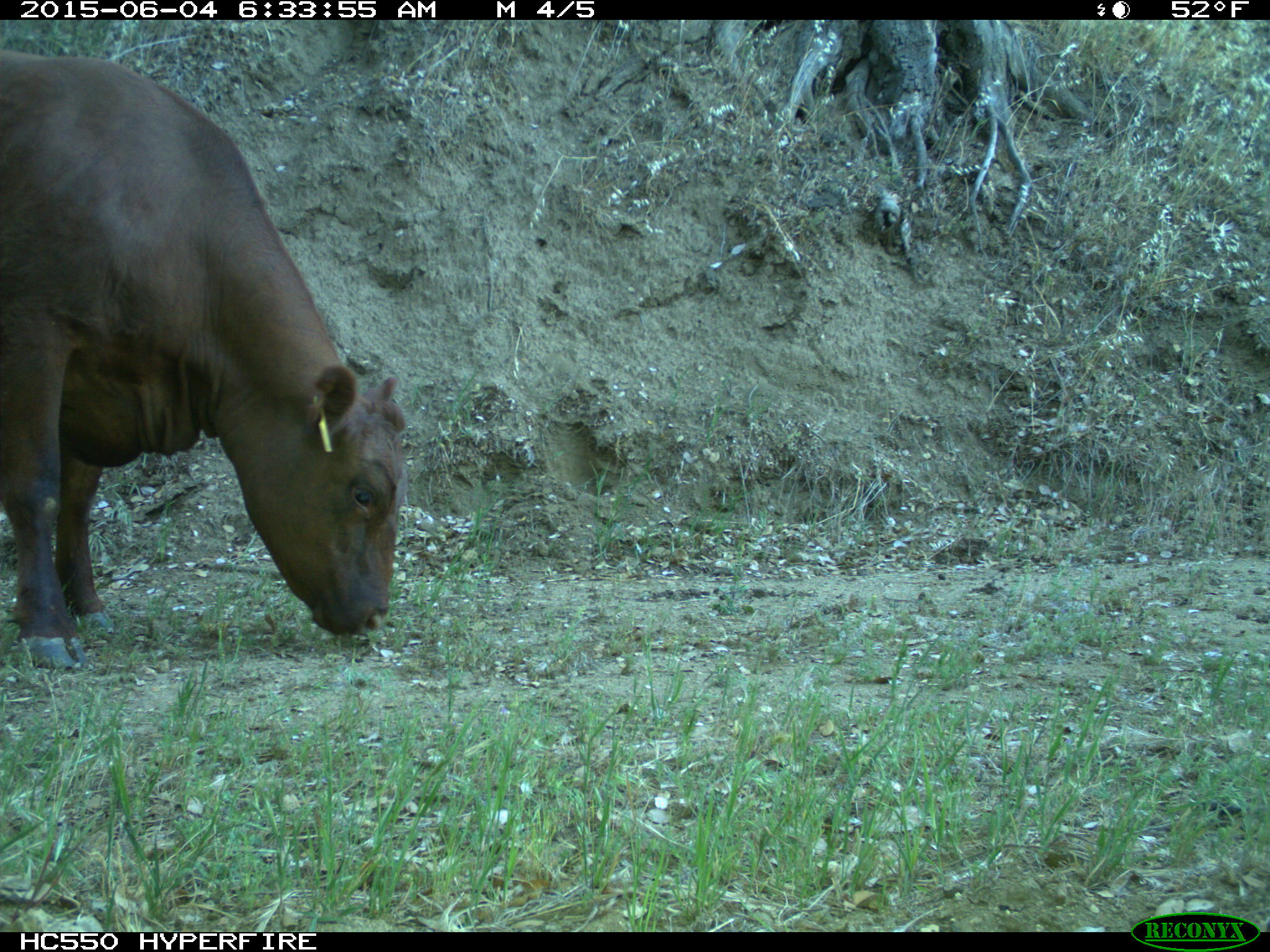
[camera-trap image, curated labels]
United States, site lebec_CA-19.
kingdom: Animalia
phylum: Chordata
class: Mammalia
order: Artiodactyla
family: Bovidae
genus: Bos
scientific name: Bos taurus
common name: domestic cow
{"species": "Bos taurus (domestic cow)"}